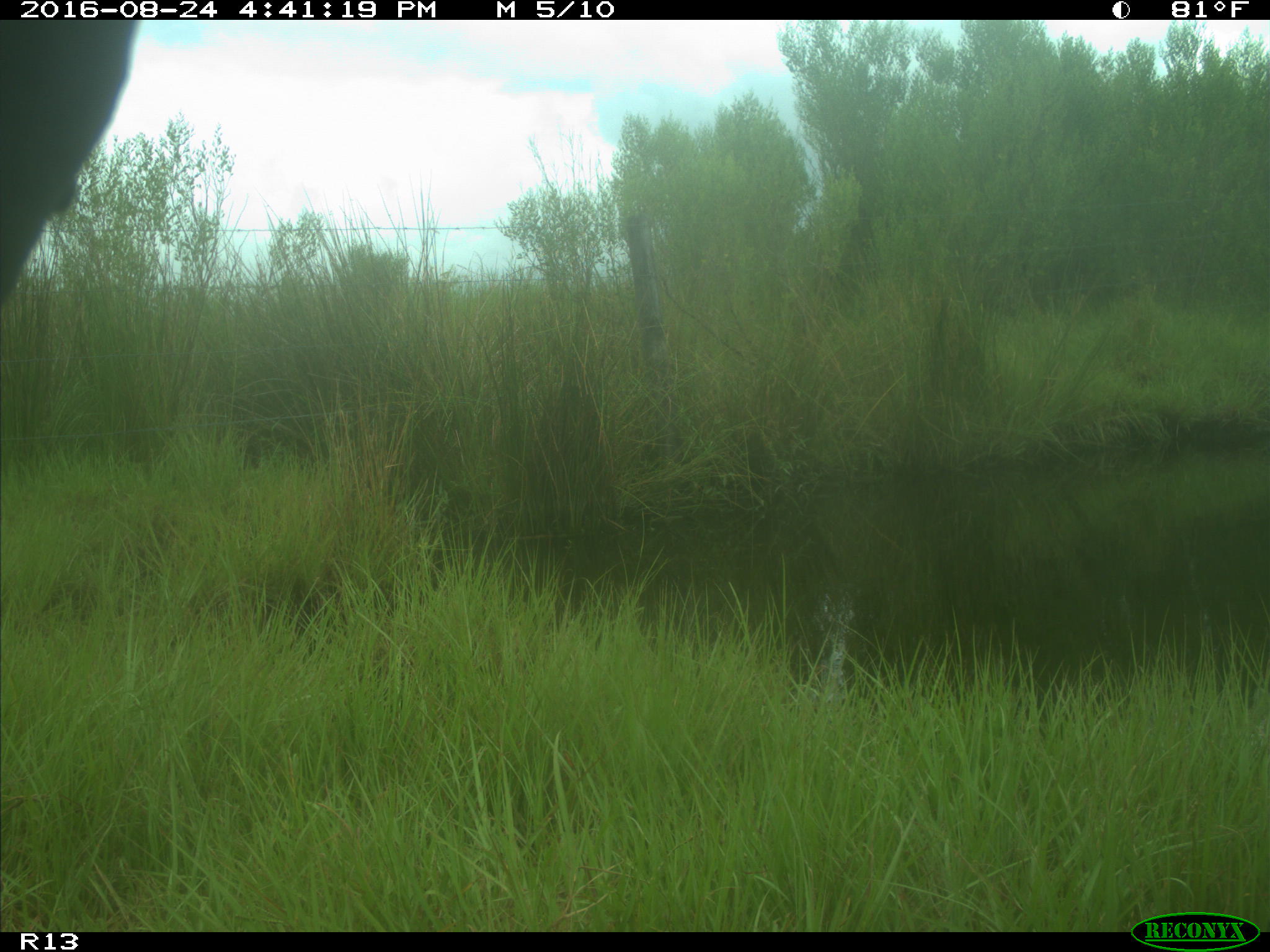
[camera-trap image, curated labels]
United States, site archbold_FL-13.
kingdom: Animalia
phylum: Chordata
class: Mammalia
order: Artiodactyla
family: Bovidae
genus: Bos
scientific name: Bos taurus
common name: domestic cow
Bos taurus (domestic cow).